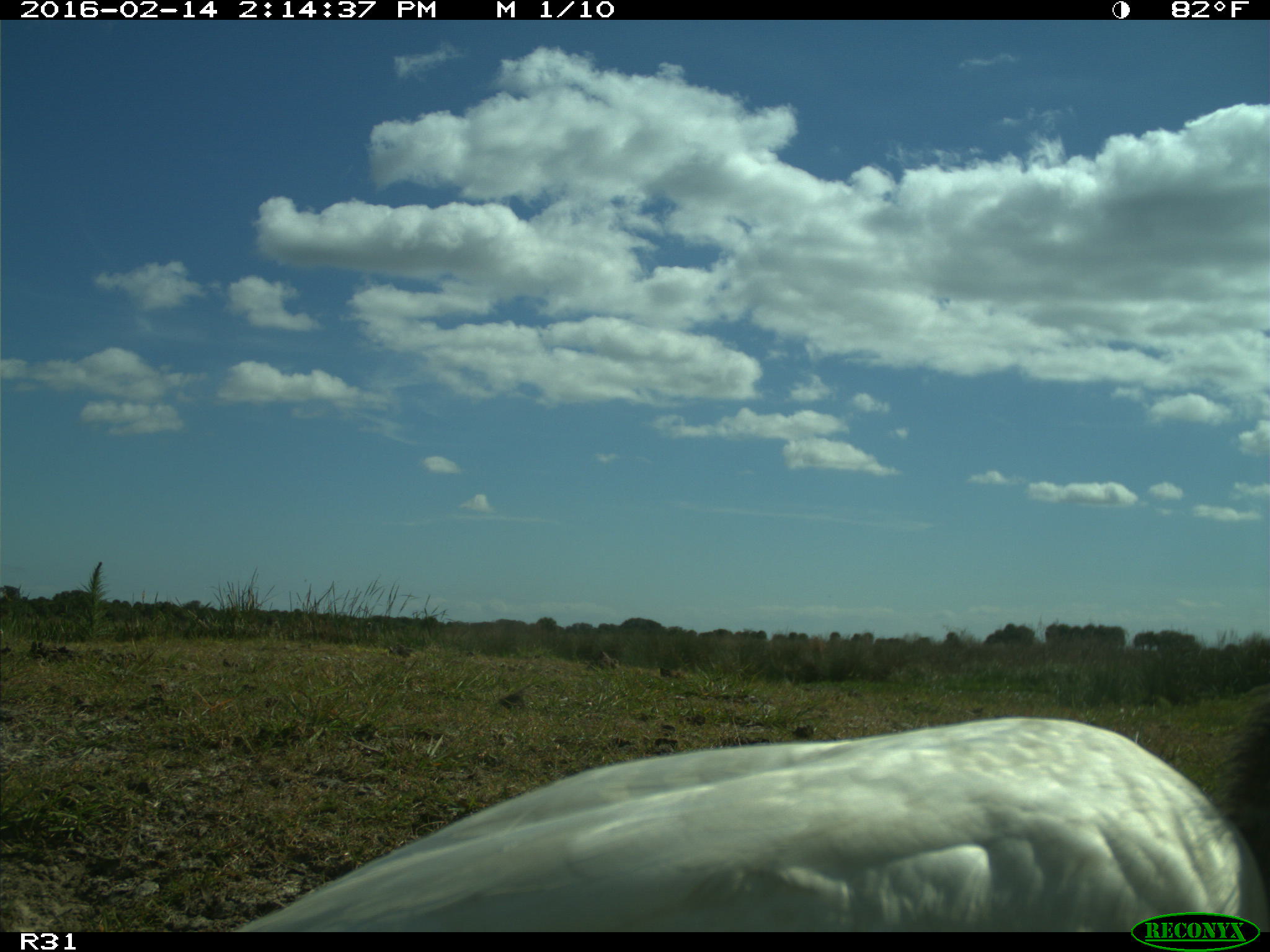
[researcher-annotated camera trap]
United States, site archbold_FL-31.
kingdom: Animalia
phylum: Chordata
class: Aves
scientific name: Aves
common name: birds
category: unidentified bird